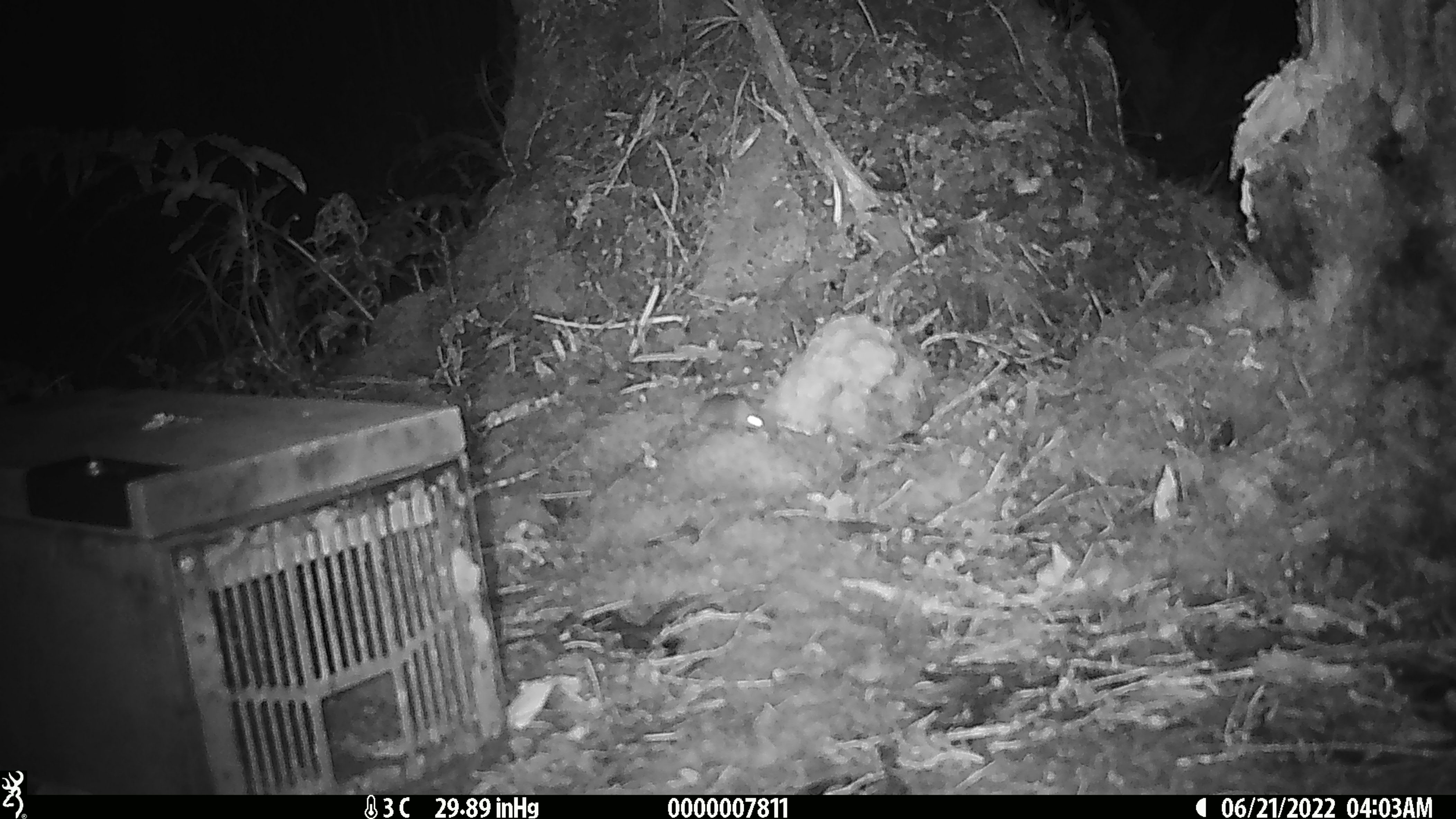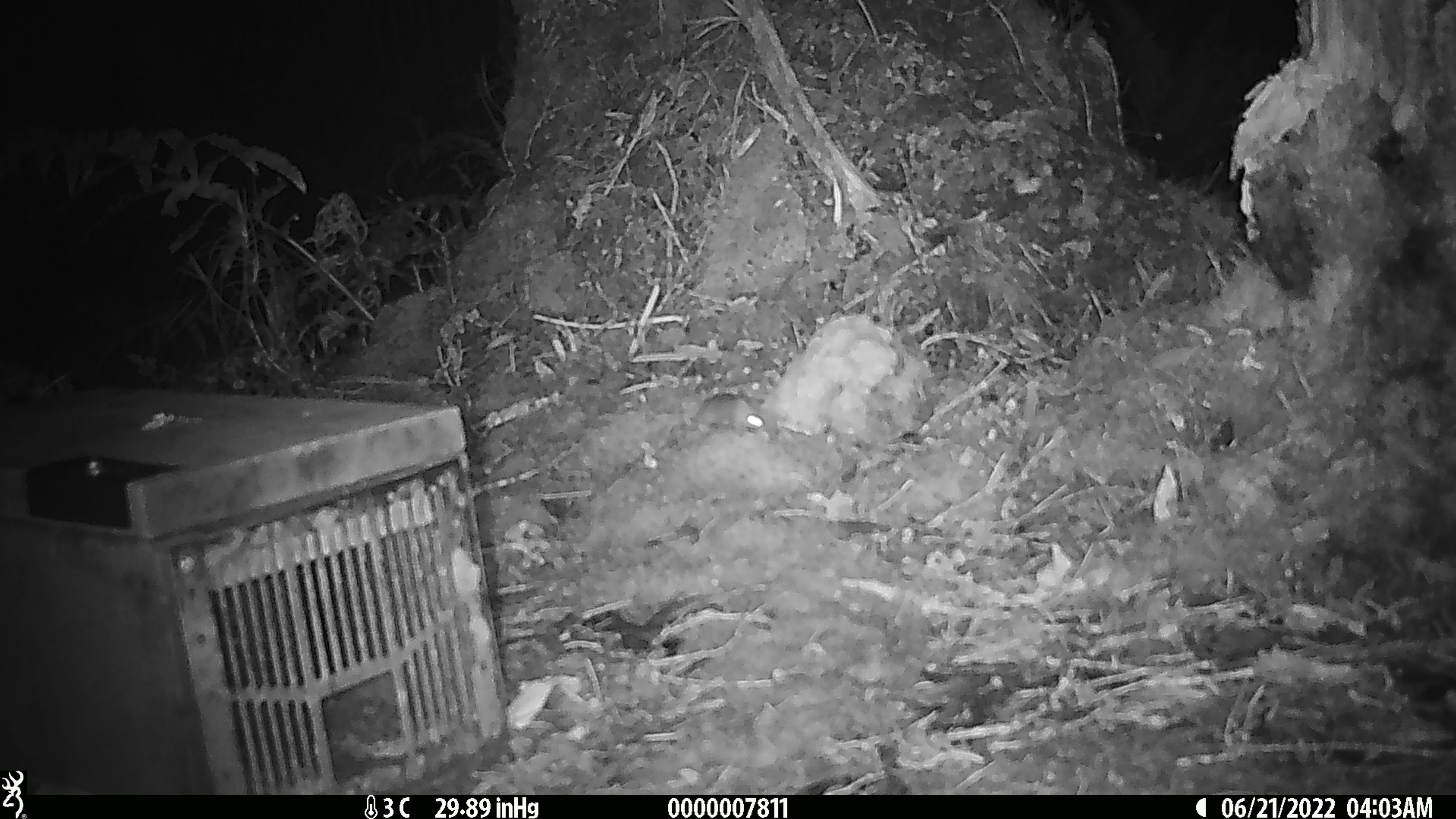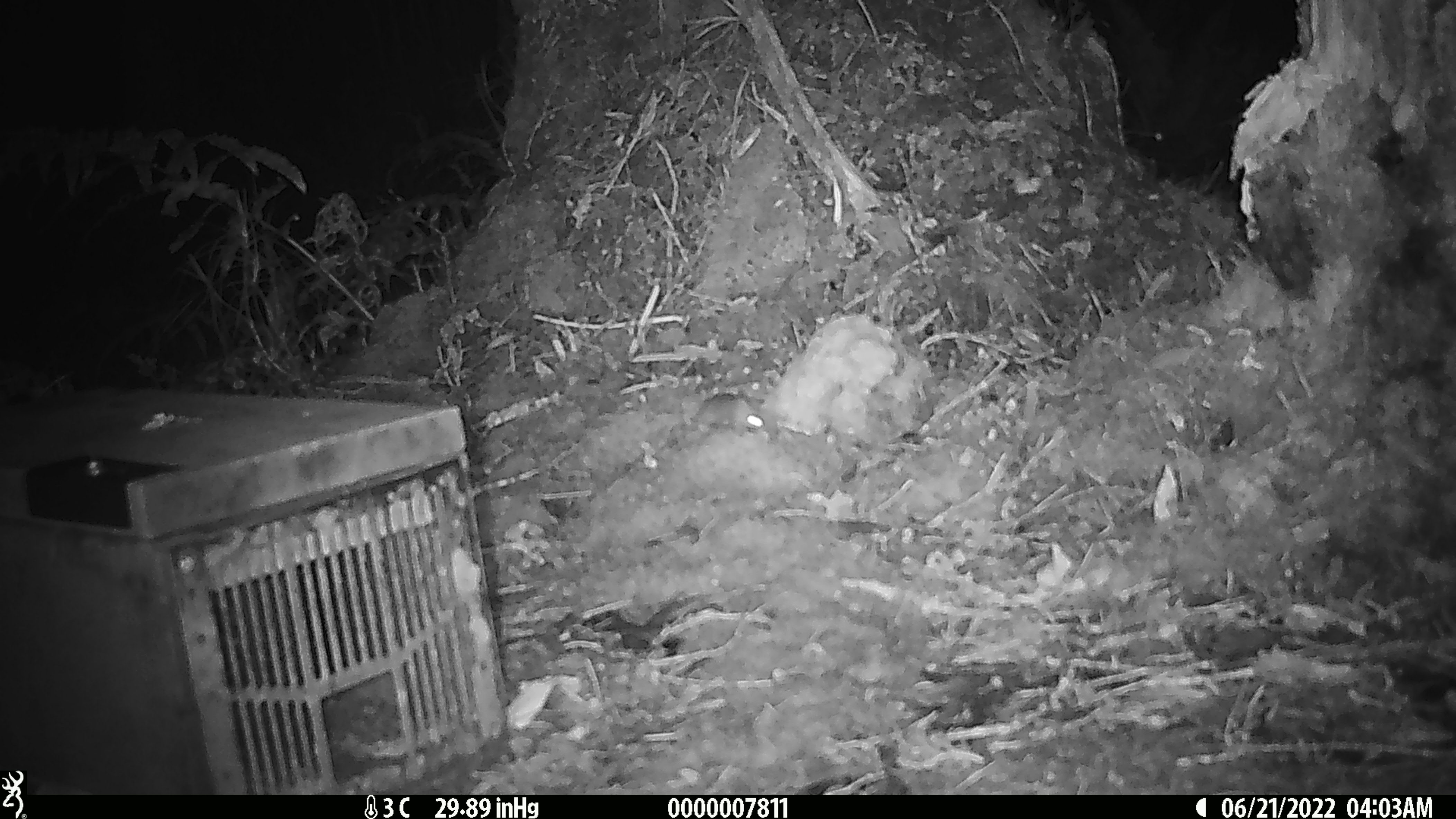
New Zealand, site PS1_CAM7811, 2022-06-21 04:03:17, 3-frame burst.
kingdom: Animalia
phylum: Chordata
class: Mammalia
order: Rodentia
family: Muridae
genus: Mus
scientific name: Mus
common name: mouse